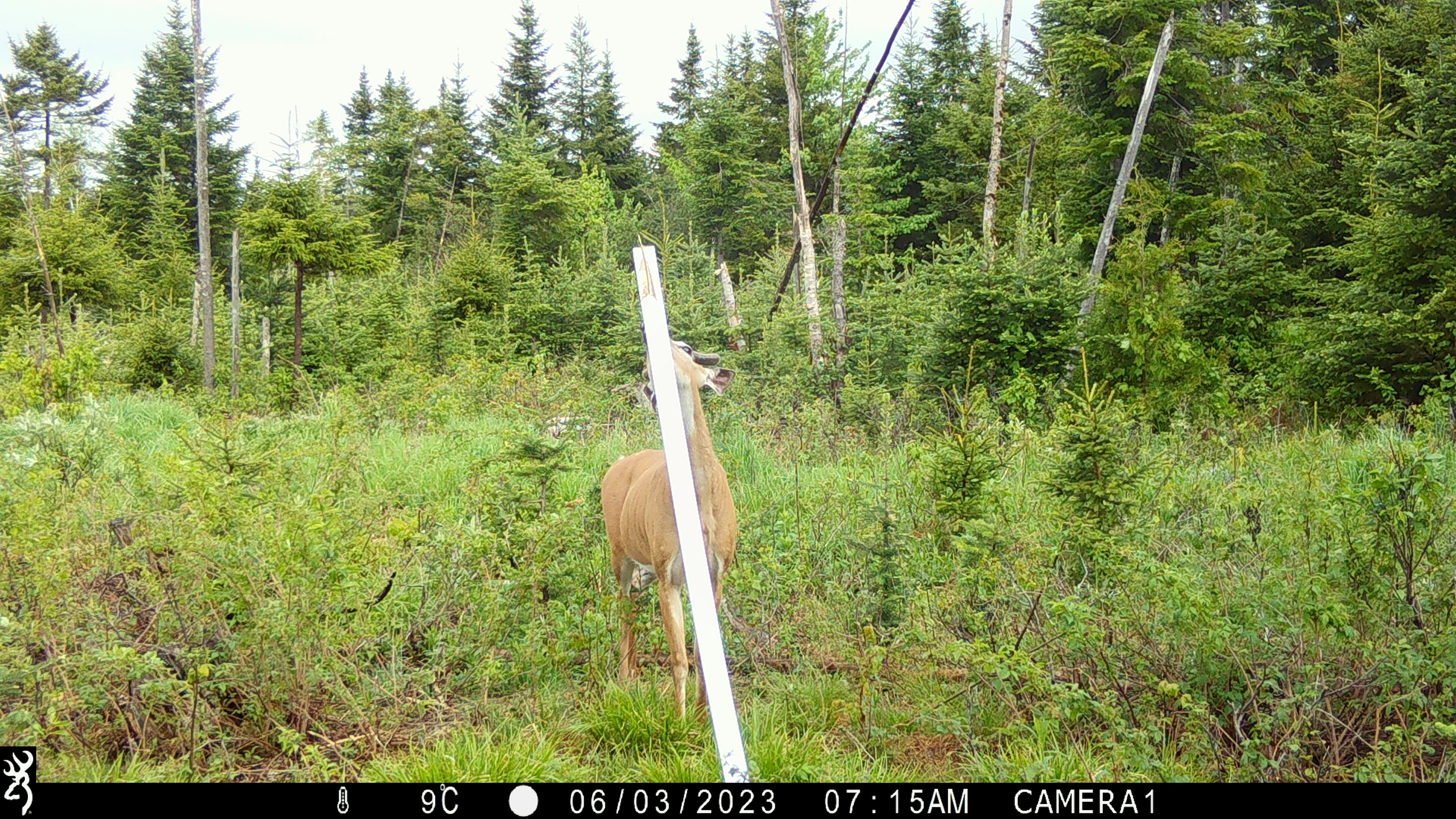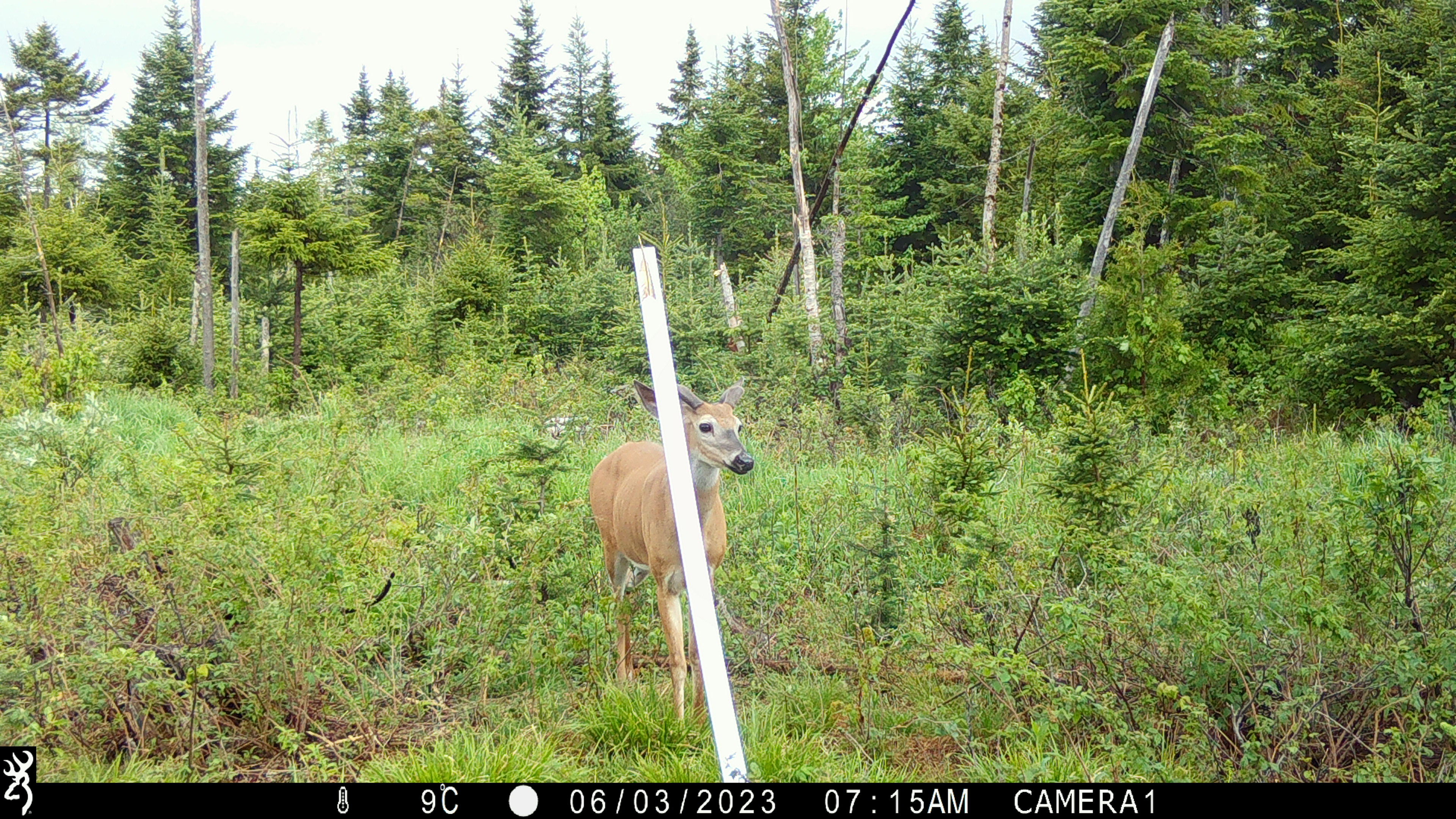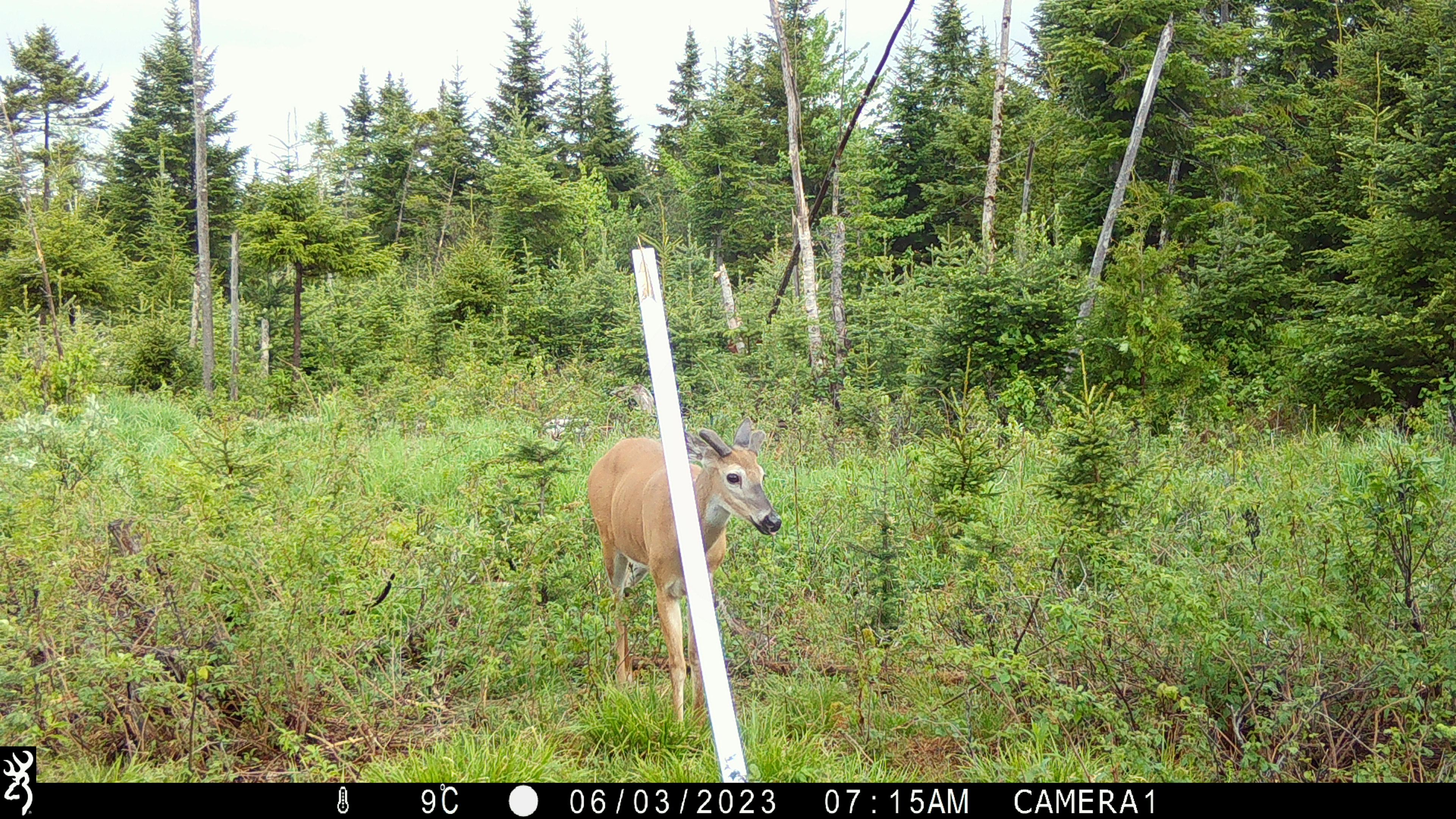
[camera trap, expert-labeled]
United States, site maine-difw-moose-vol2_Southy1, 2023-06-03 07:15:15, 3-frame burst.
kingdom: Animalia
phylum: Chordata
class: Mammalia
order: Artiodactyla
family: Cervidae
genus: Odocoileus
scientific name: Odocoileus virginianus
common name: white-tailed deer